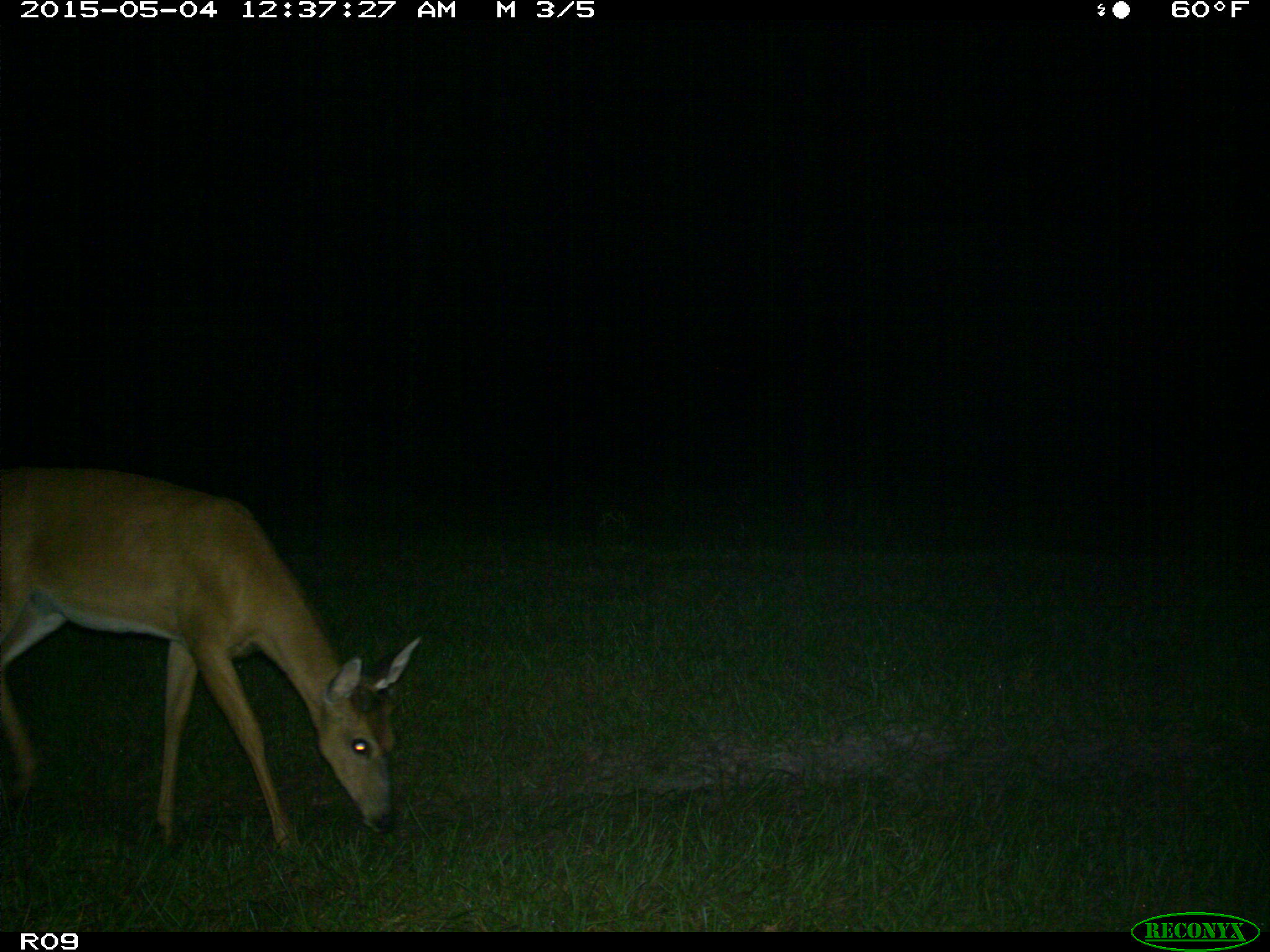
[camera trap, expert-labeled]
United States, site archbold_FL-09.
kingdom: Animalia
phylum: Chordata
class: Mammalia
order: Artiodactyla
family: Cervidae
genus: Odocoileus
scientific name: Odocoileus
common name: deer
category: unidentified deer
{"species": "unidentified deer (deer) (Odocoileus)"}